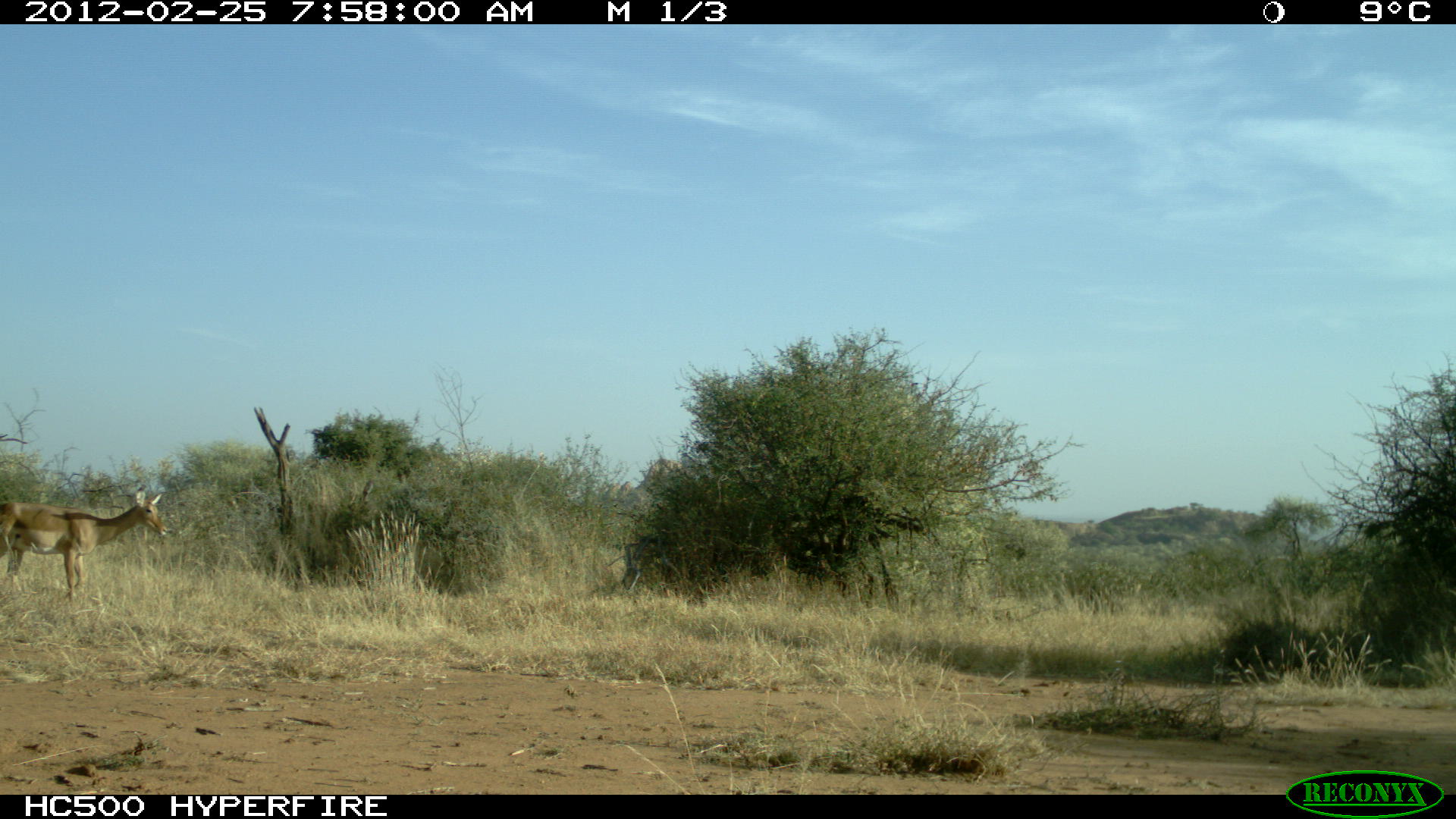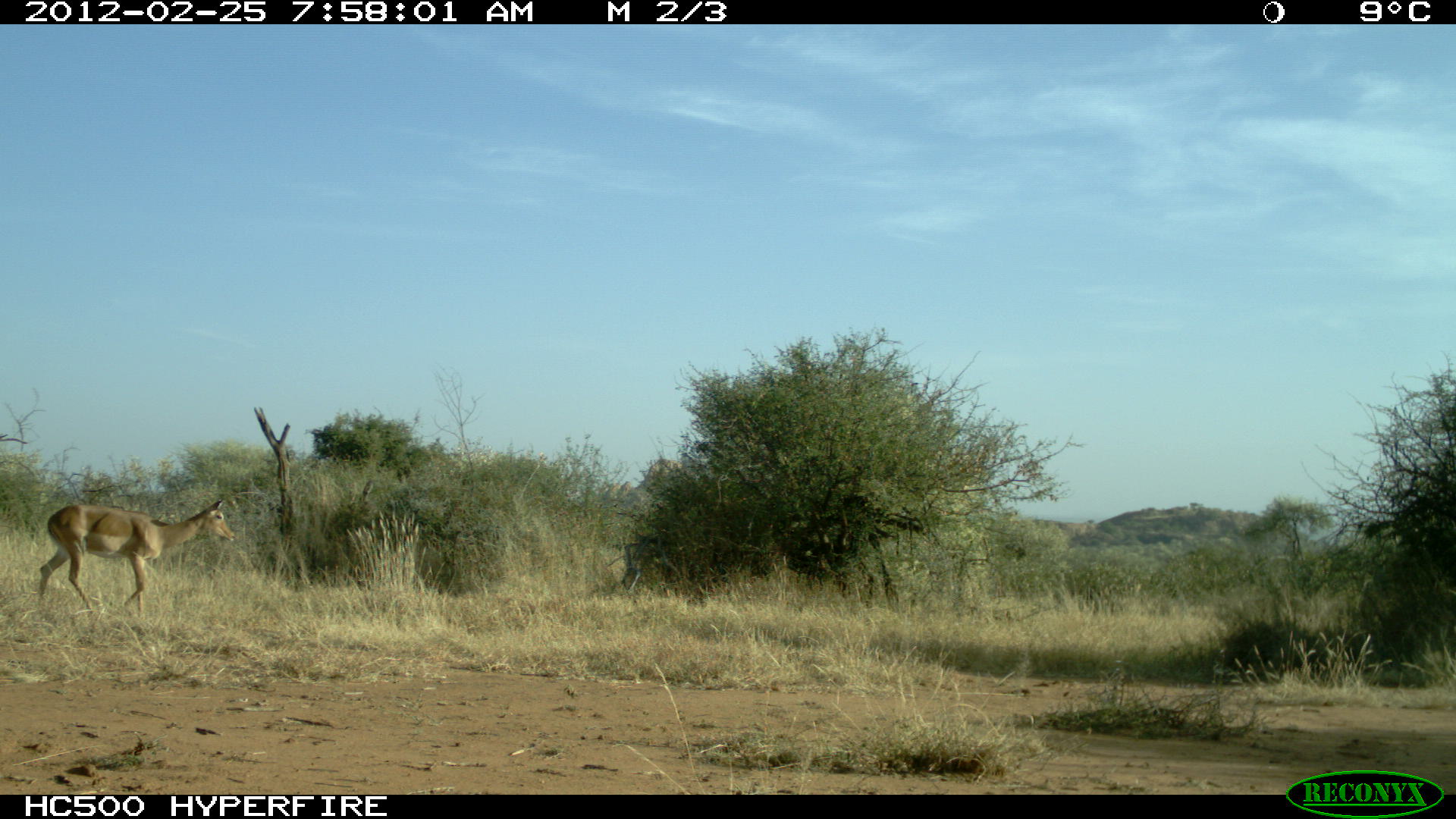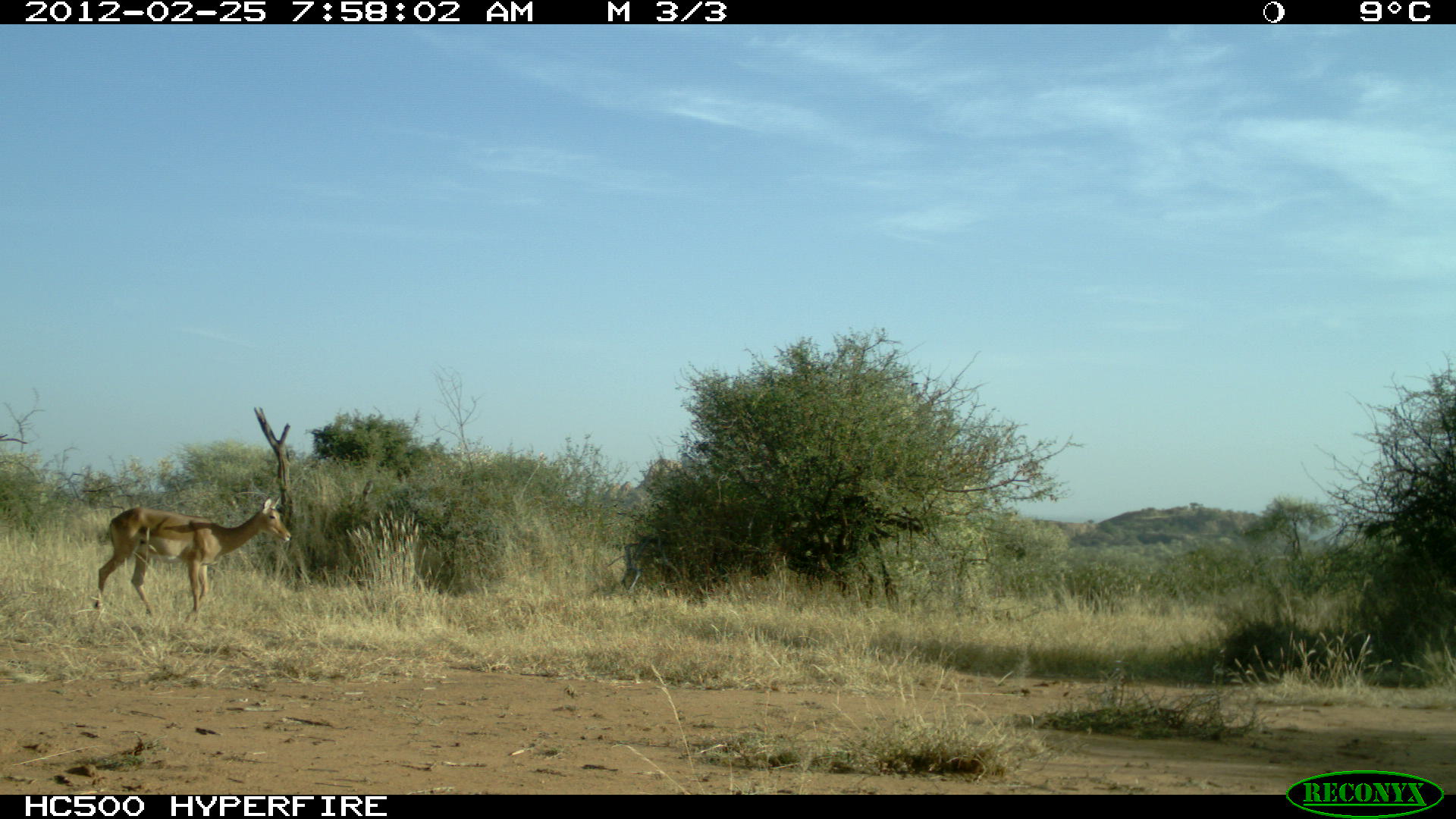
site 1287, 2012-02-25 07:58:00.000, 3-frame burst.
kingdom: Animalia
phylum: Chordata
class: Mammalia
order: Artiodactyla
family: Bovidae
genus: Aepyceros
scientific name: Aepyceros melampus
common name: impala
Aepyceros melampus (impala), count 1.